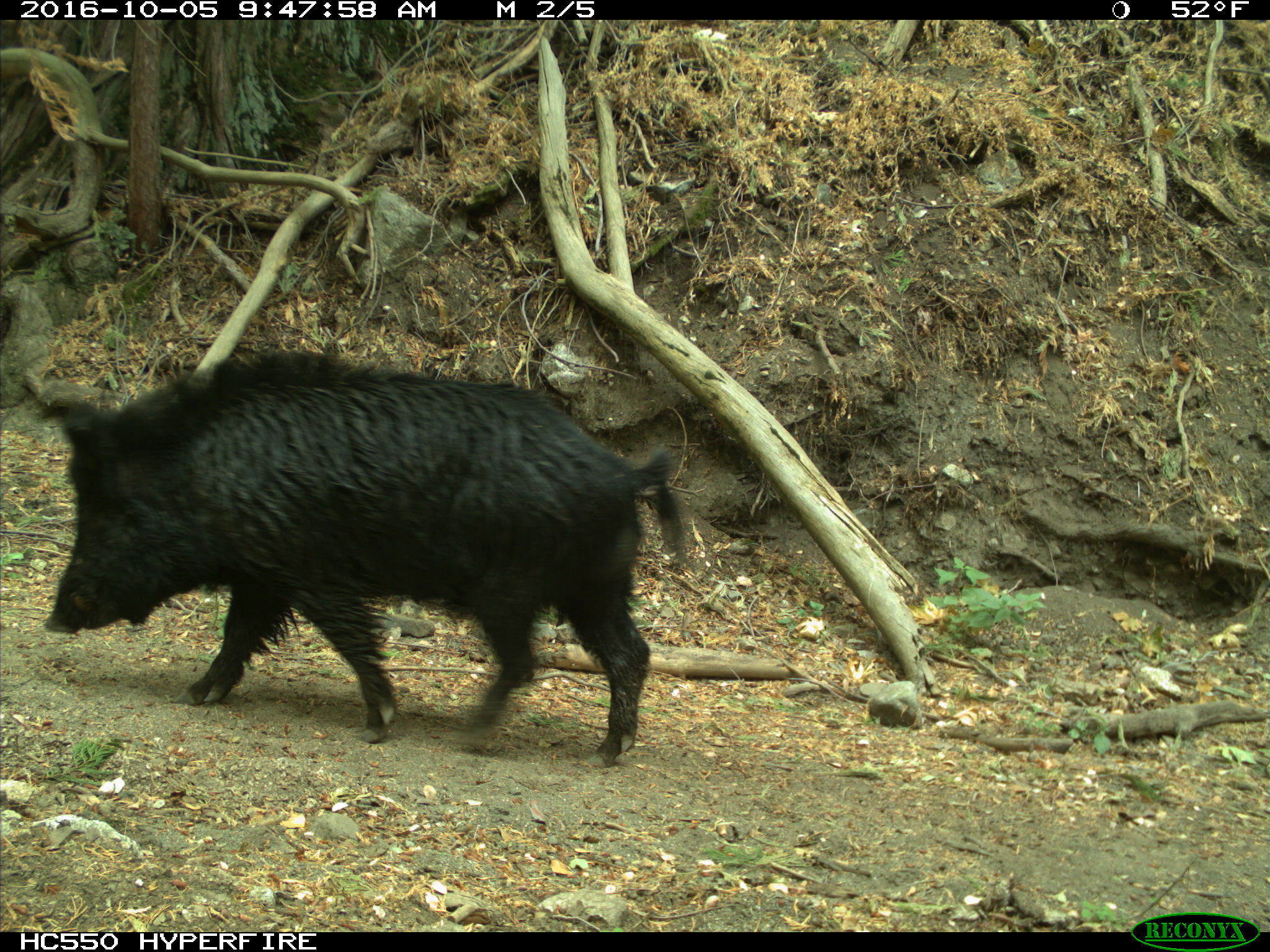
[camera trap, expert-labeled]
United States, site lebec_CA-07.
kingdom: Animalia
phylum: Chordata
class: Mammalia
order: Artiodactyla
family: Suidae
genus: Sus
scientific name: Sus scrofa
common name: wild boar